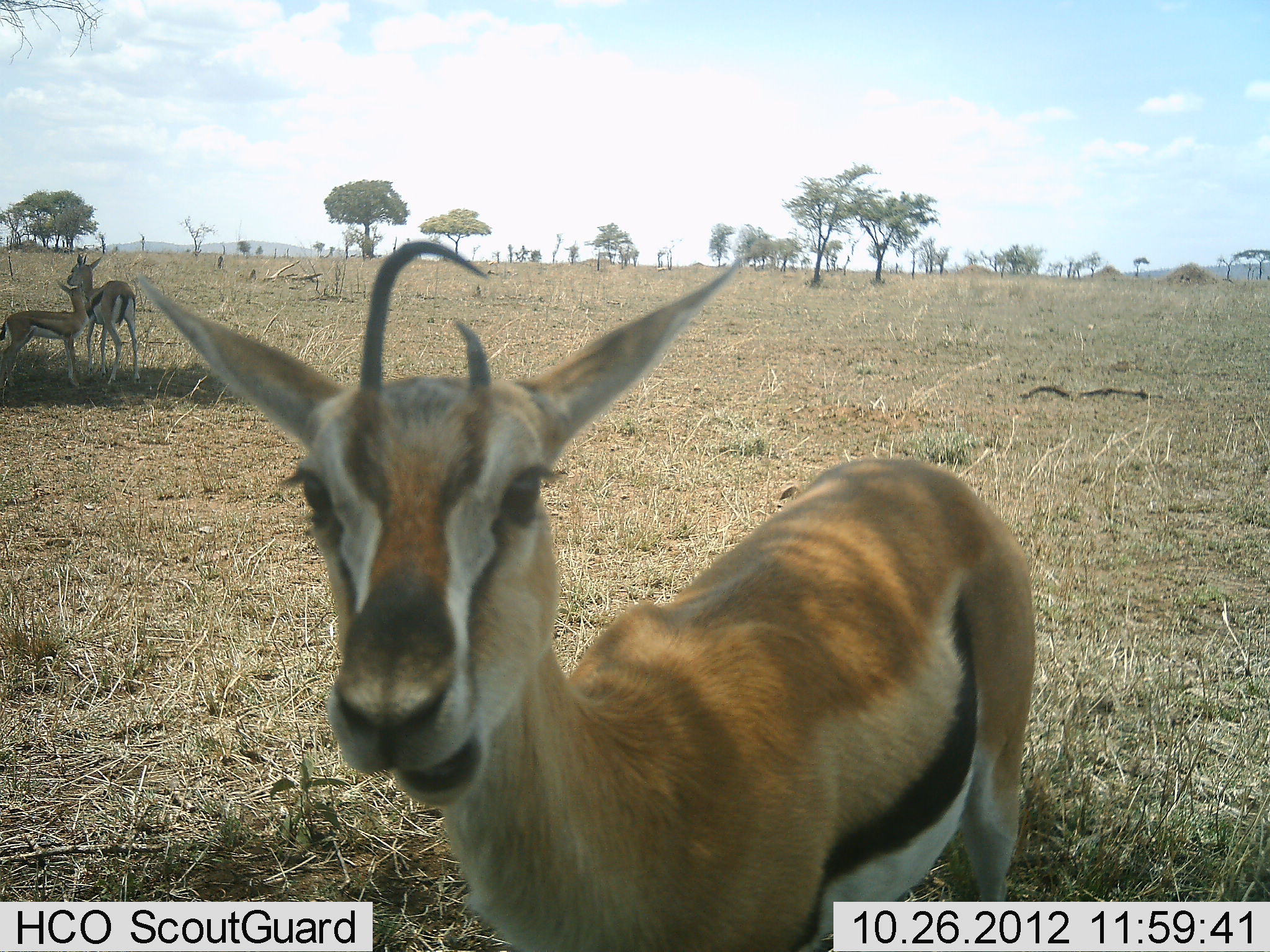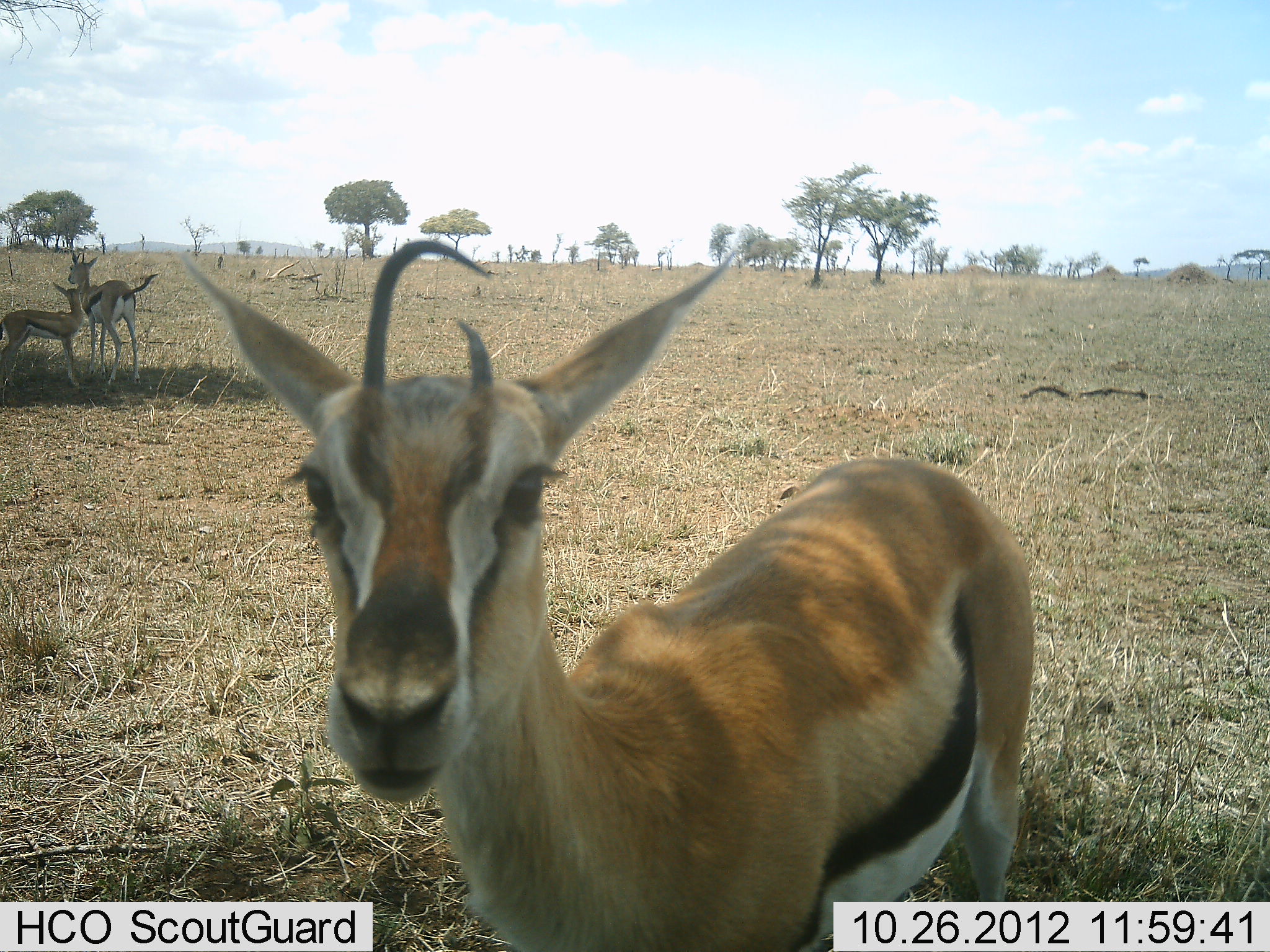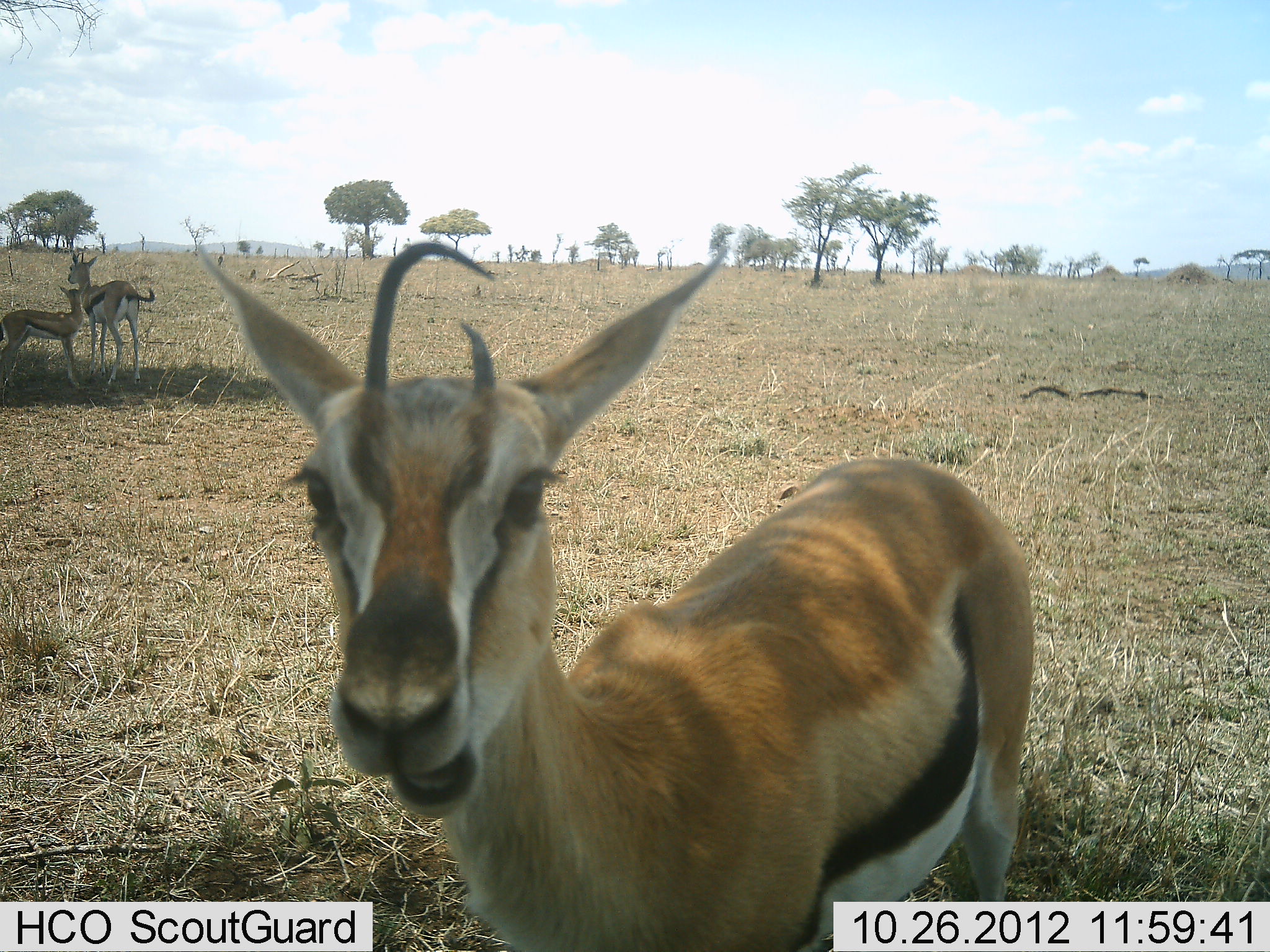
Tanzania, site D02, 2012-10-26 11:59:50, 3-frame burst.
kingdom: Animalia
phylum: Chordata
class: Mammalia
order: Artiodactyla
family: Bovidae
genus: Eudorcas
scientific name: Eudorcas thomsonii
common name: thomson's gazelle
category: gazellethomsons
Gazellethomsons (thomson's gazelle) (Eudorcas thomsonii), count 3. Behavior (volunteer vote fractions): standing 80%, resting 0%, moving 0%, interacting 30%. Young present (vote fraction): 80%. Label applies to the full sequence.